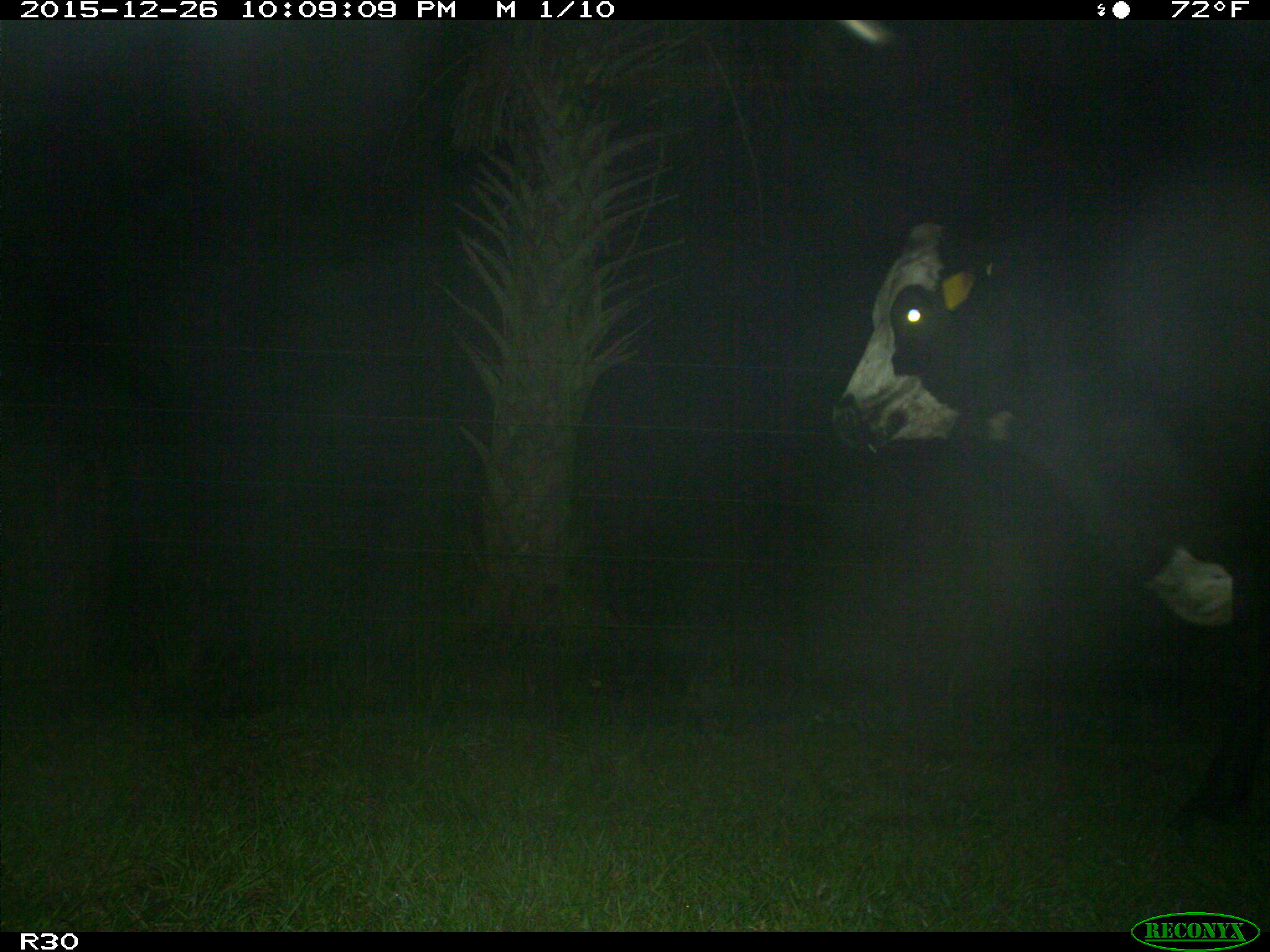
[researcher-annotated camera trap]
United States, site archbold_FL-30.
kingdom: Animalia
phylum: Chordata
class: Mammalia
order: Artiodactyla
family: Bovidae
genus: Bos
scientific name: Bos taurus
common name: domestic cow